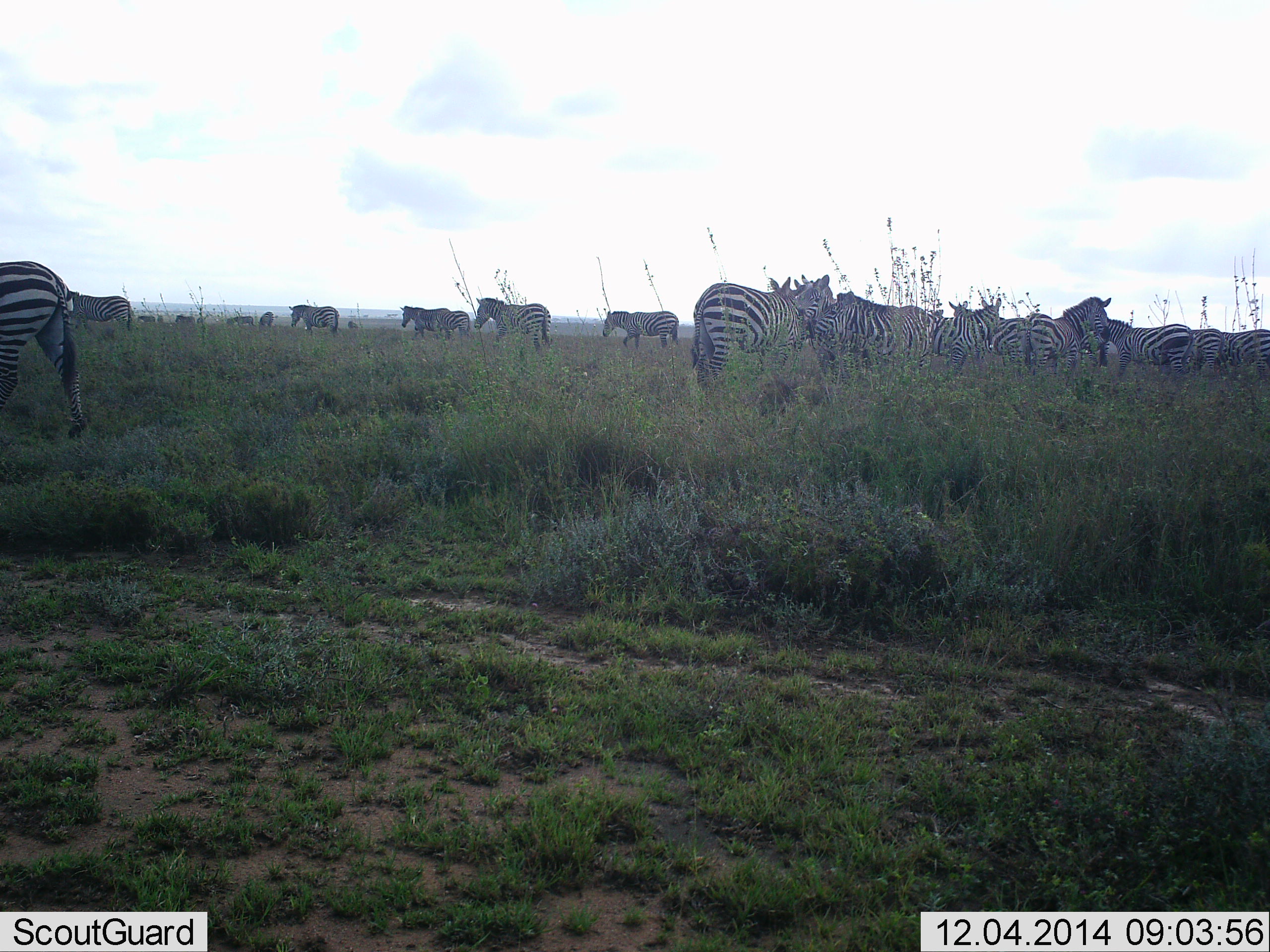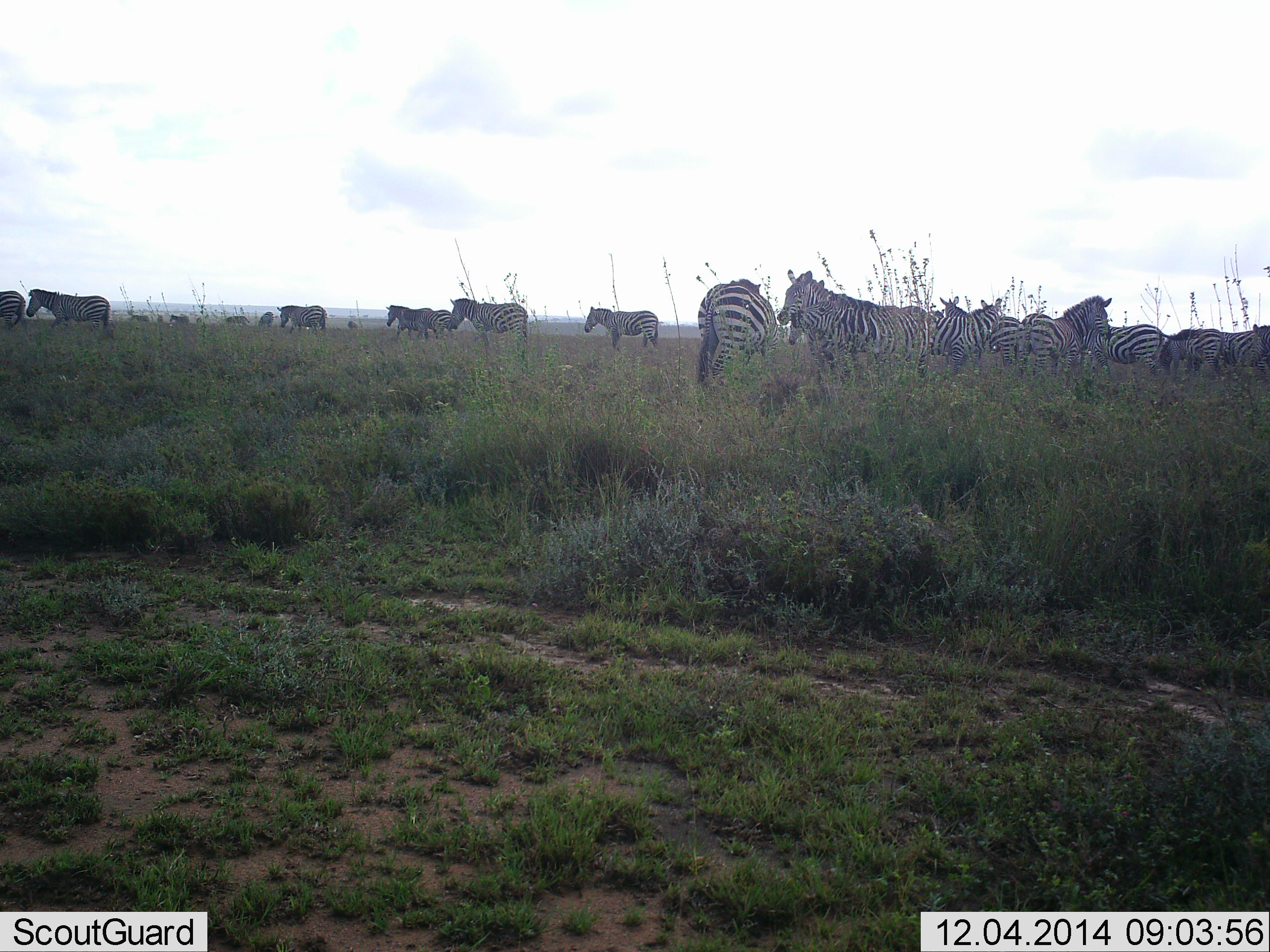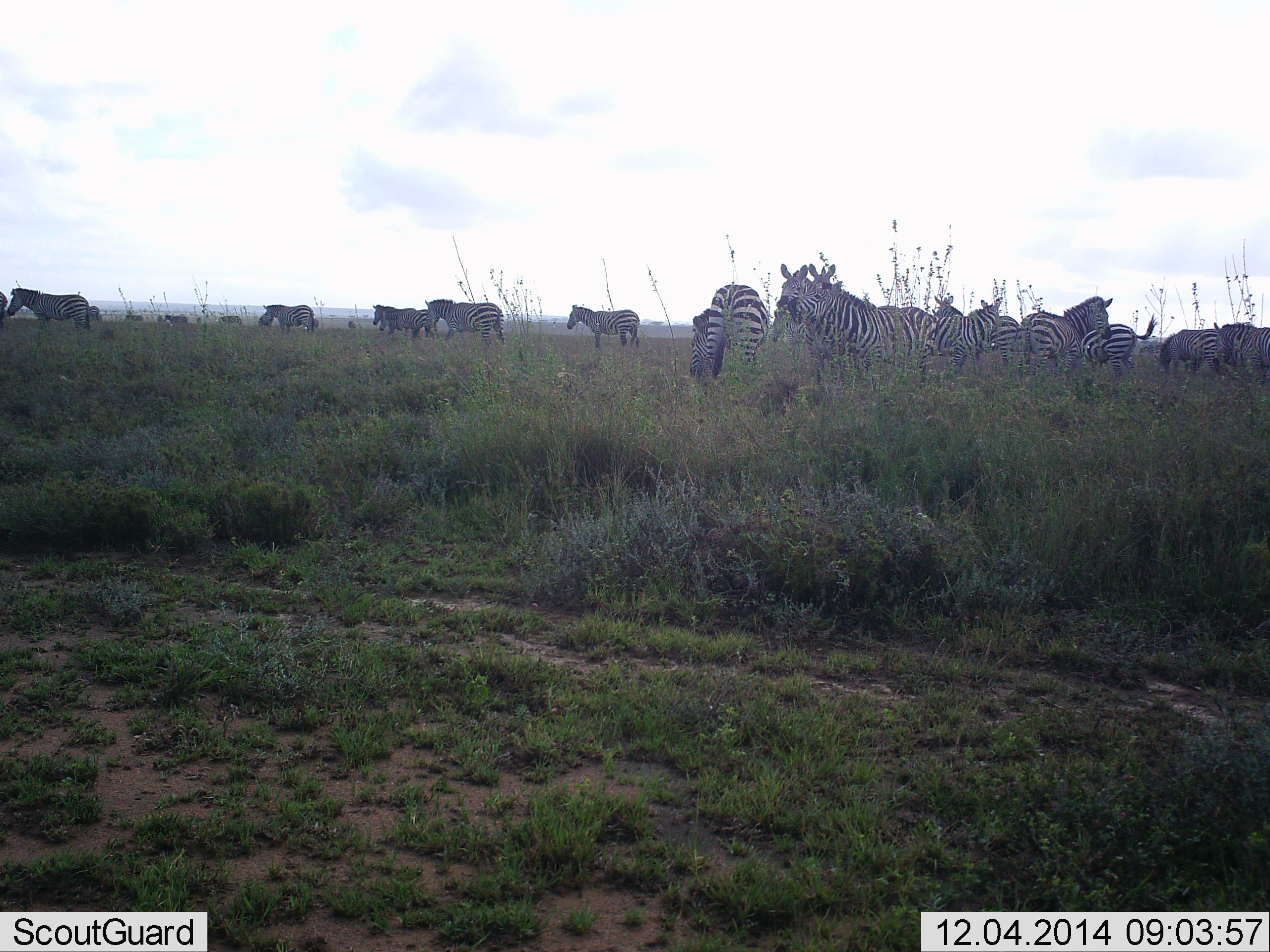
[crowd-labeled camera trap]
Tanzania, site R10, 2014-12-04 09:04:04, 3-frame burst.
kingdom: Animalia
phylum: Chordata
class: Mammalia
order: Perissodactyla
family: Equidae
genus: Equus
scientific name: Equus quagga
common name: plains zebra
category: zebra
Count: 11-50.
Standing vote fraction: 40%.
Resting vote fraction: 10%.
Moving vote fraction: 80%.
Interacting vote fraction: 20%.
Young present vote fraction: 0%.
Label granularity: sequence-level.